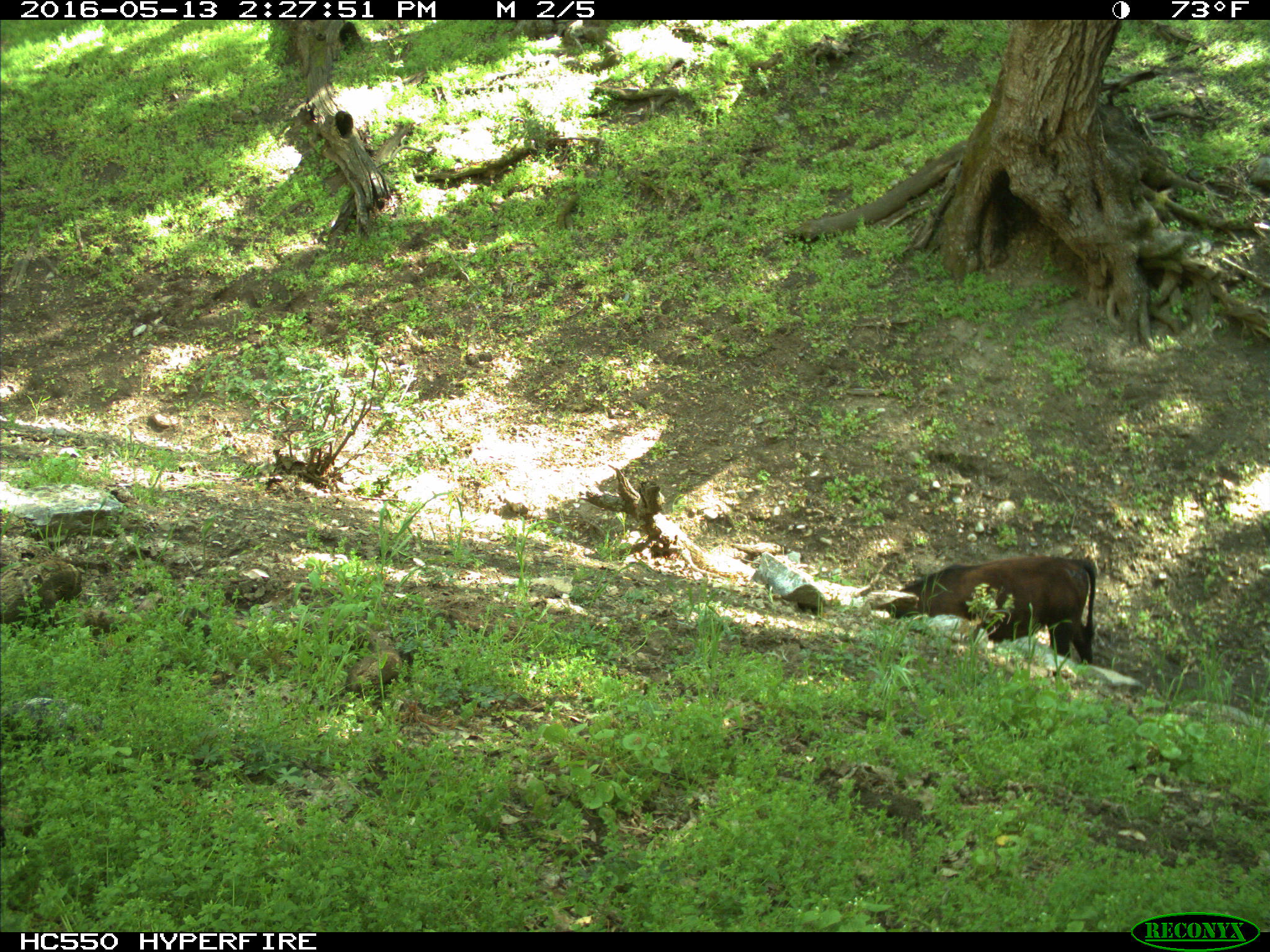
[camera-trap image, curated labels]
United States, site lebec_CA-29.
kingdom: Animalia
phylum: Chordata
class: Mammalia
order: Artiodactyla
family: Bovidae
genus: Bos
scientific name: Bos taurus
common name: domestic cow